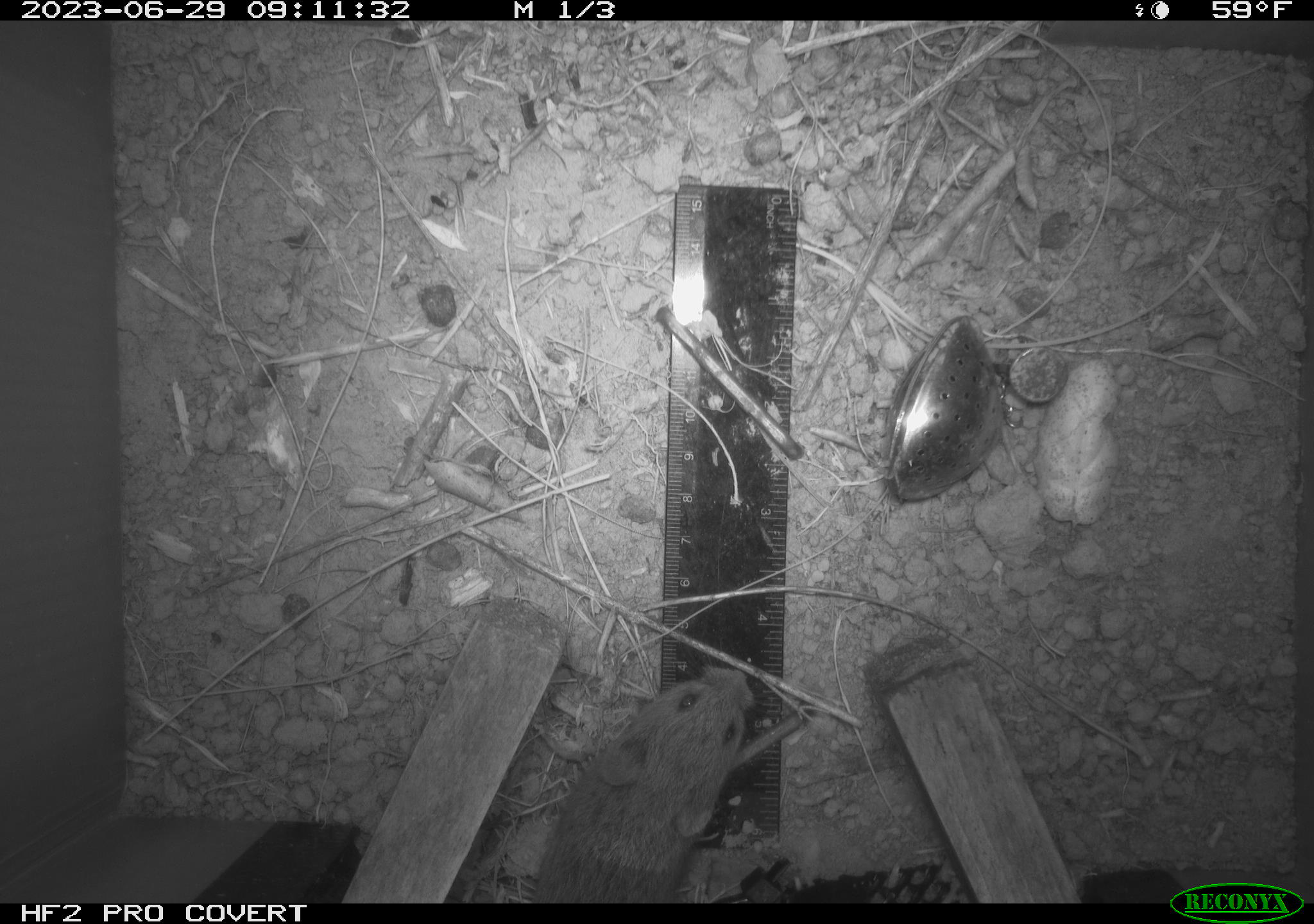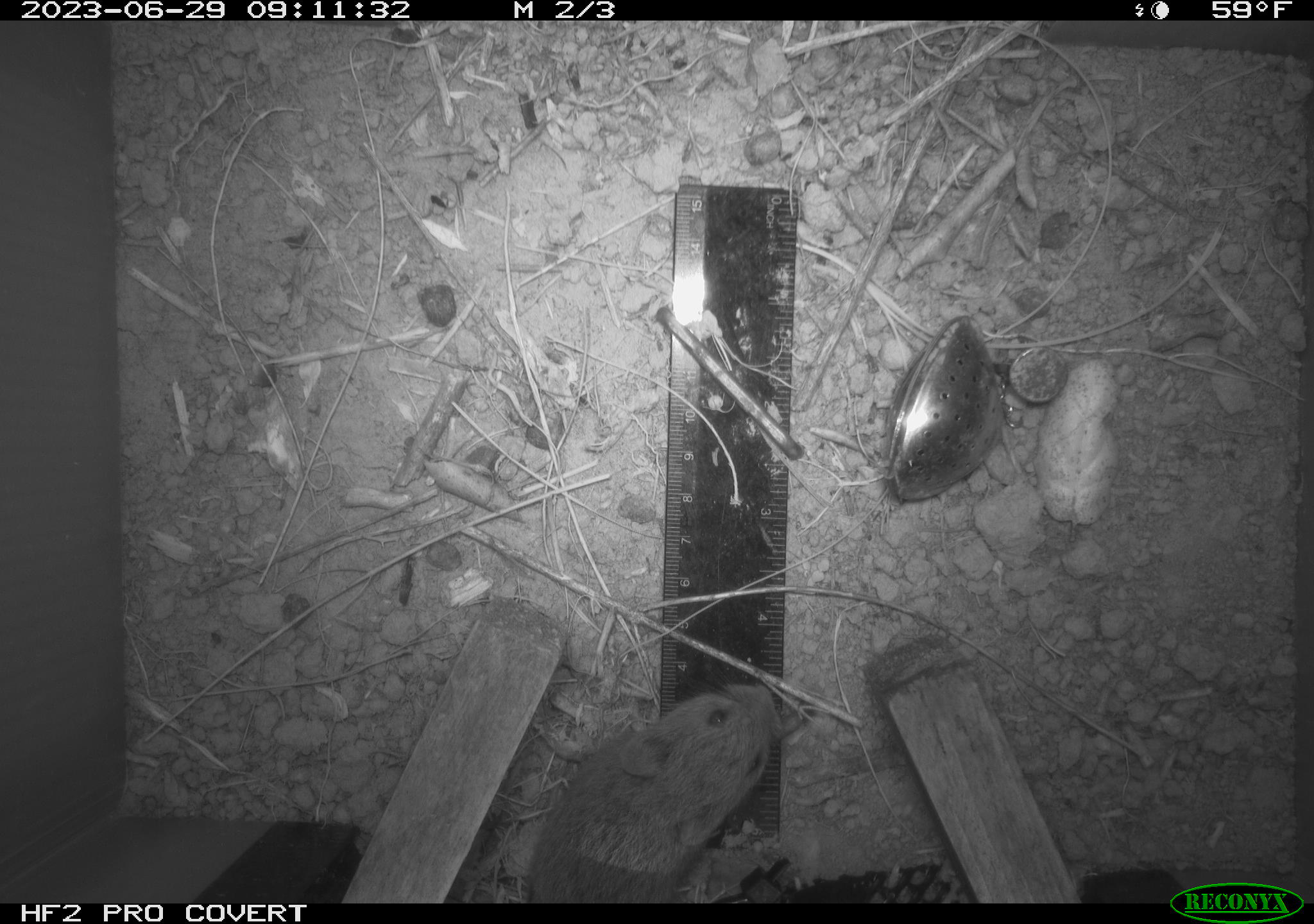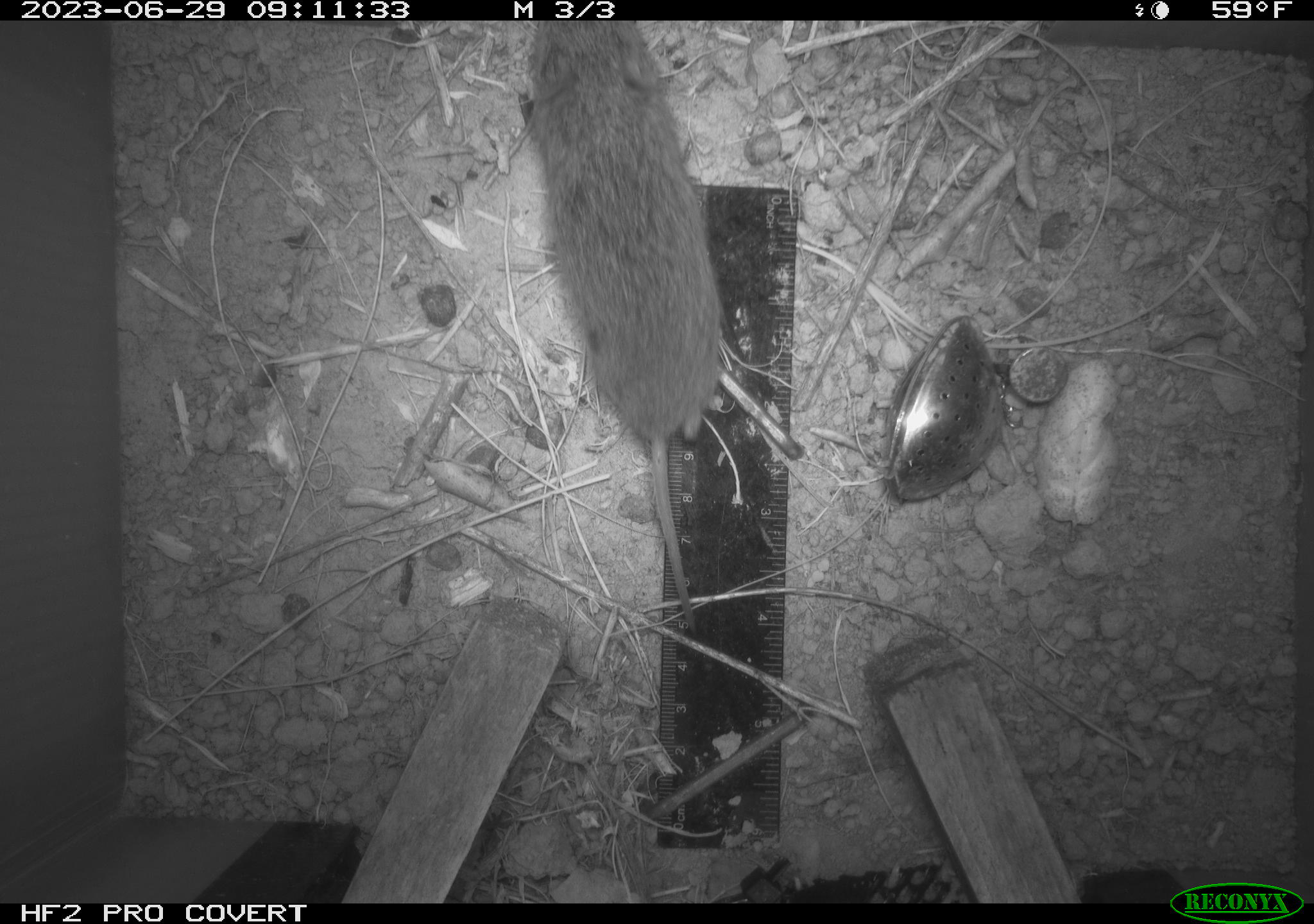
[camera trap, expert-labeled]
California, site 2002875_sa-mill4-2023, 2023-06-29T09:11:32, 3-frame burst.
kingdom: Animalia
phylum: Chordata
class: Mammalia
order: Rodentia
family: Cricetidae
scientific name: Arvicolinae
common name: voles, lemmings, and muskrats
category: arvicolinae subfamily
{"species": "arvicolinae subfamily (voles, lemmings, and muskrats) (Arvicolinae)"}